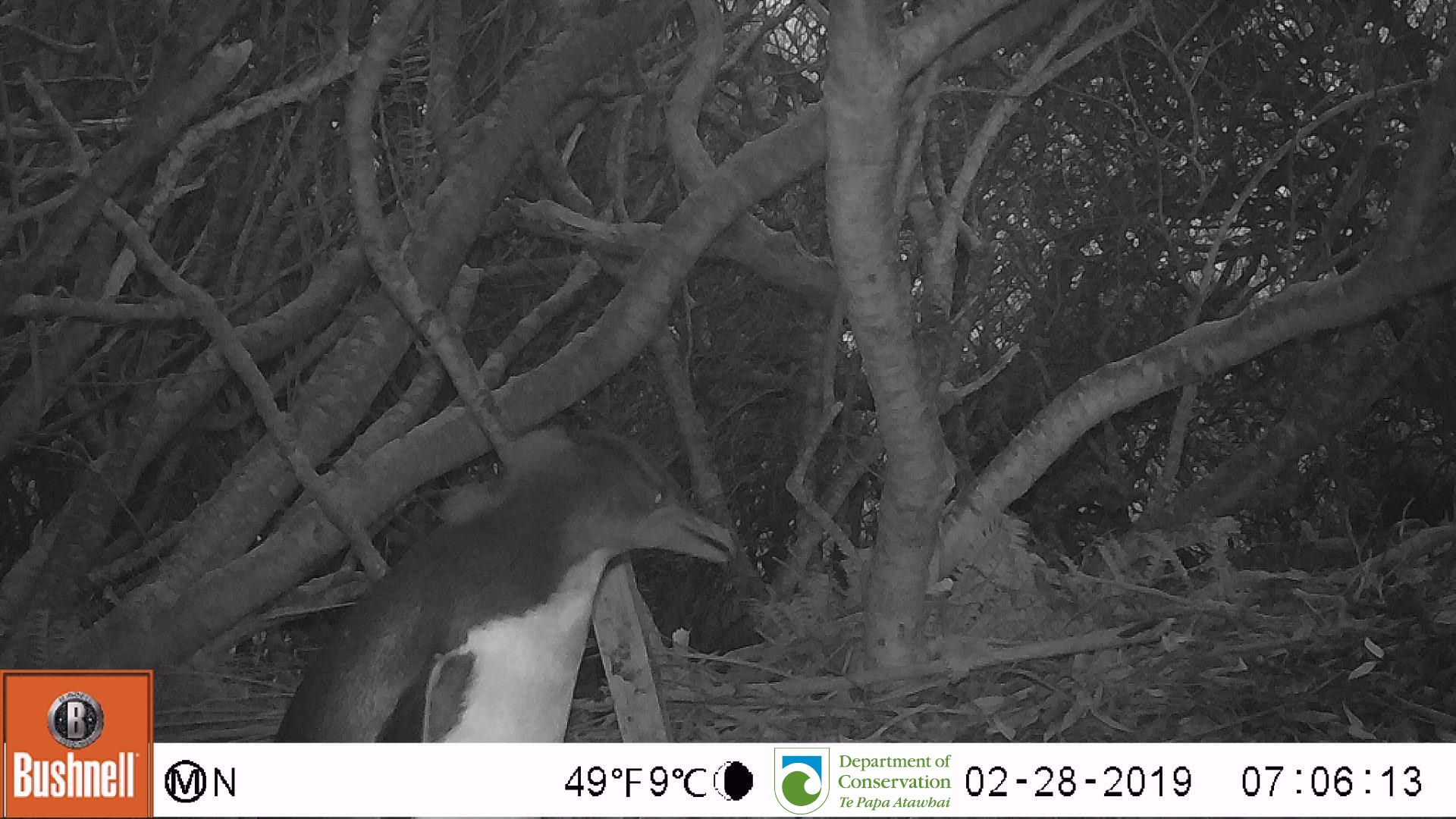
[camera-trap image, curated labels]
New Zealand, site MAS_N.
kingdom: Animalia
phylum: Chordata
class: Aves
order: Sphenisciformes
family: Spheniscidae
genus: Megadyptes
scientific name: Megadyptes antipodes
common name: yellow-eyed penguin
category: yellow eyed penguin